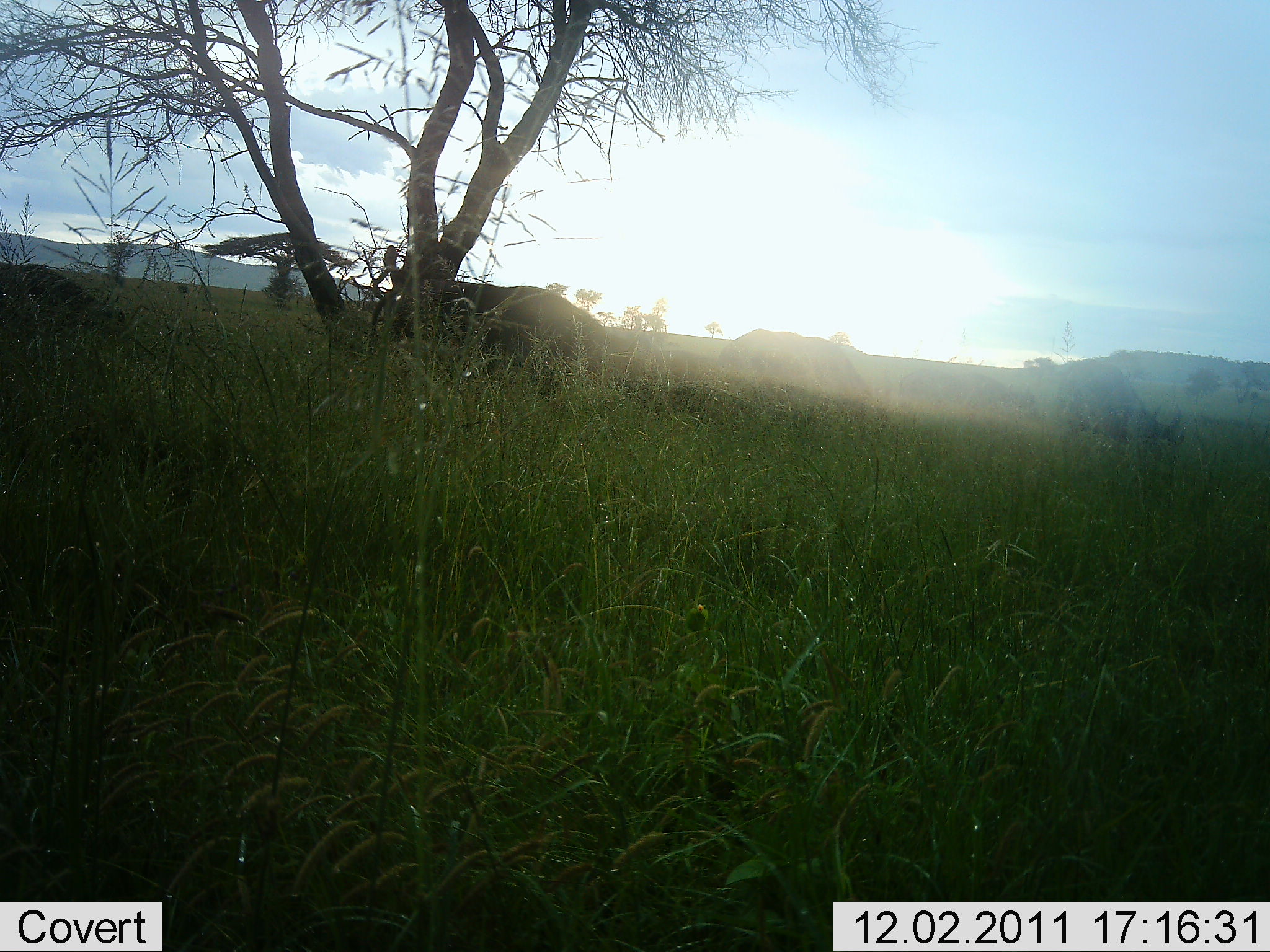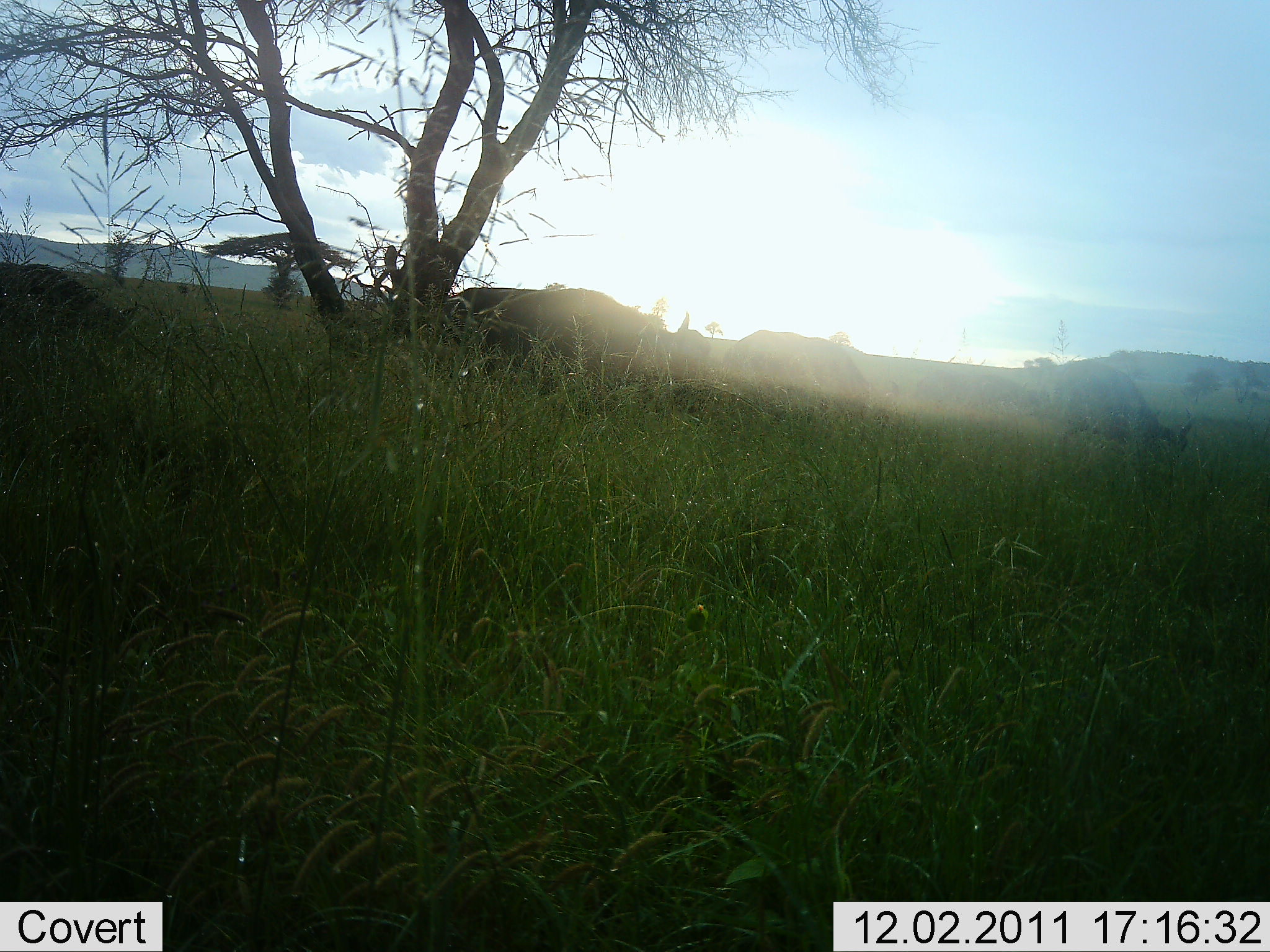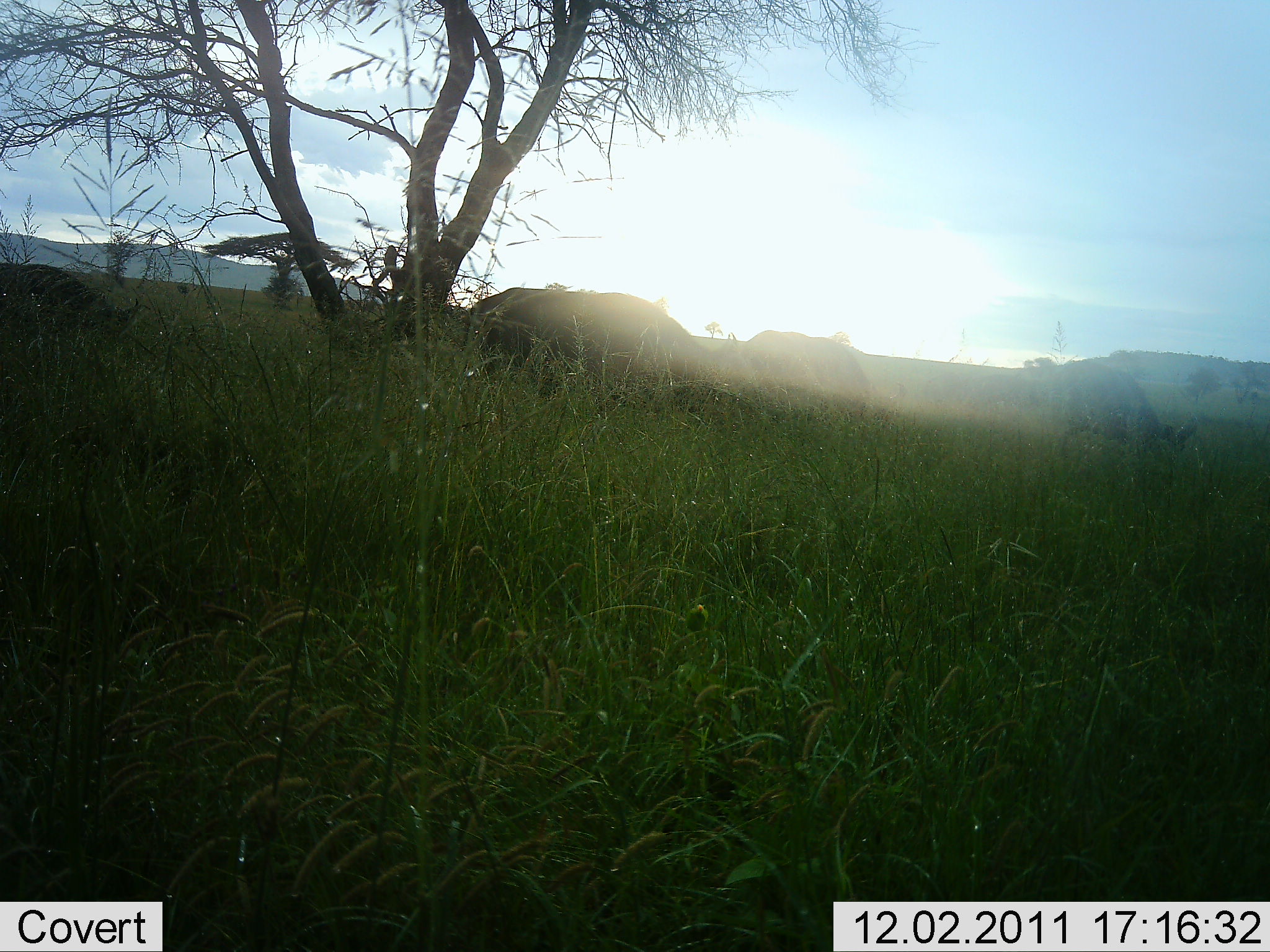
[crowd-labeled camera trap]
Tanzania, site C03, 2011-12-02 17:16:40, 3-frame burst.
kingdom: Animalia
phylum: Chordata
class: Mammalia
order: Artiodactyla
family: Bovidae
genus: Connochaetes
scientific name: Connochaetes taurinus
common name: blue wildebeest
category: wildebeest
Wildebeest (blue wildebeest) (Connochaetes taurinus), count 4. Behavior (volunteer vote fractions): standing 33%, resting 0%, moving 78%, interacting 0%. Young present (vote fraction): 0%. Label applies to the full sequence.